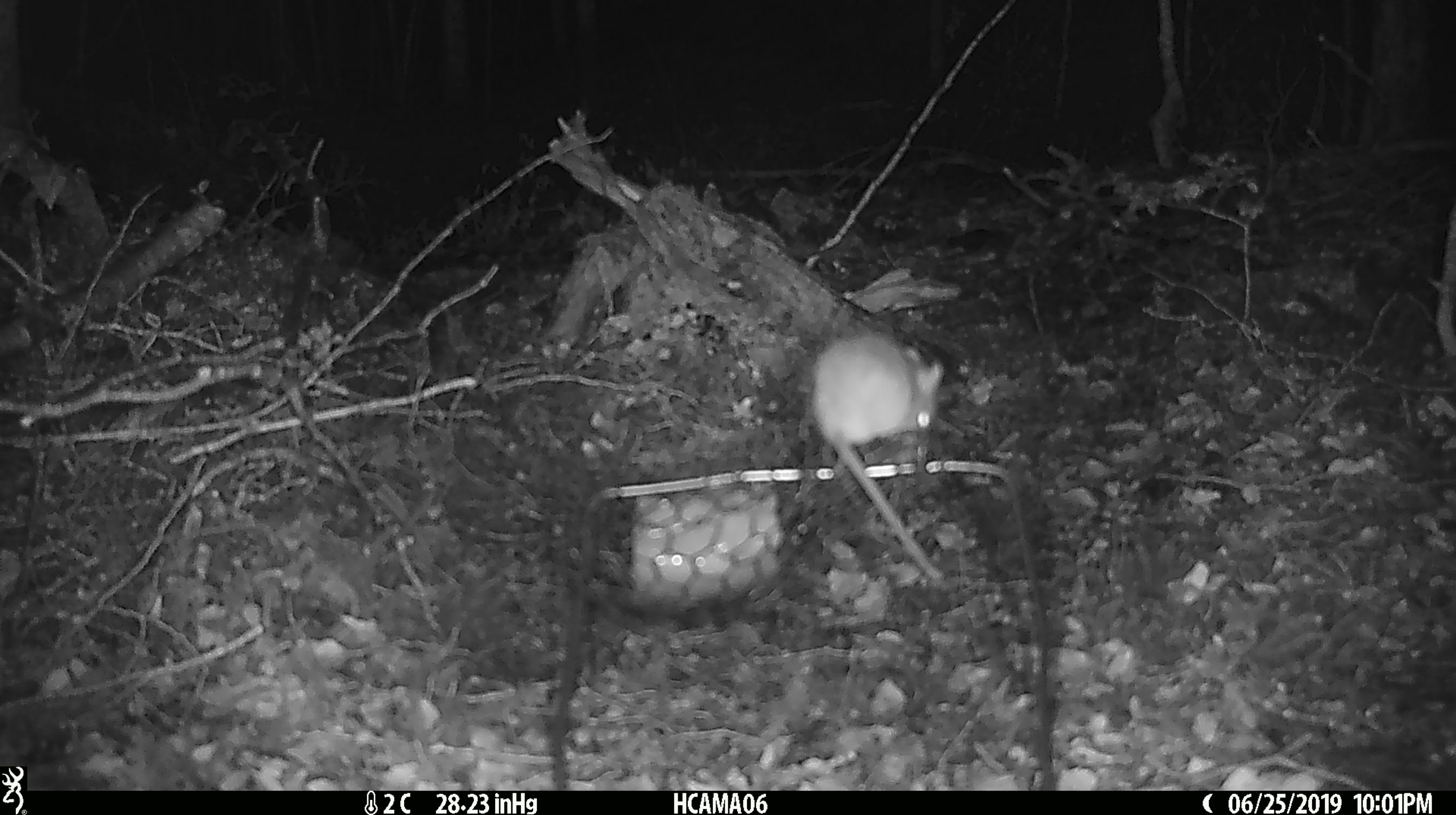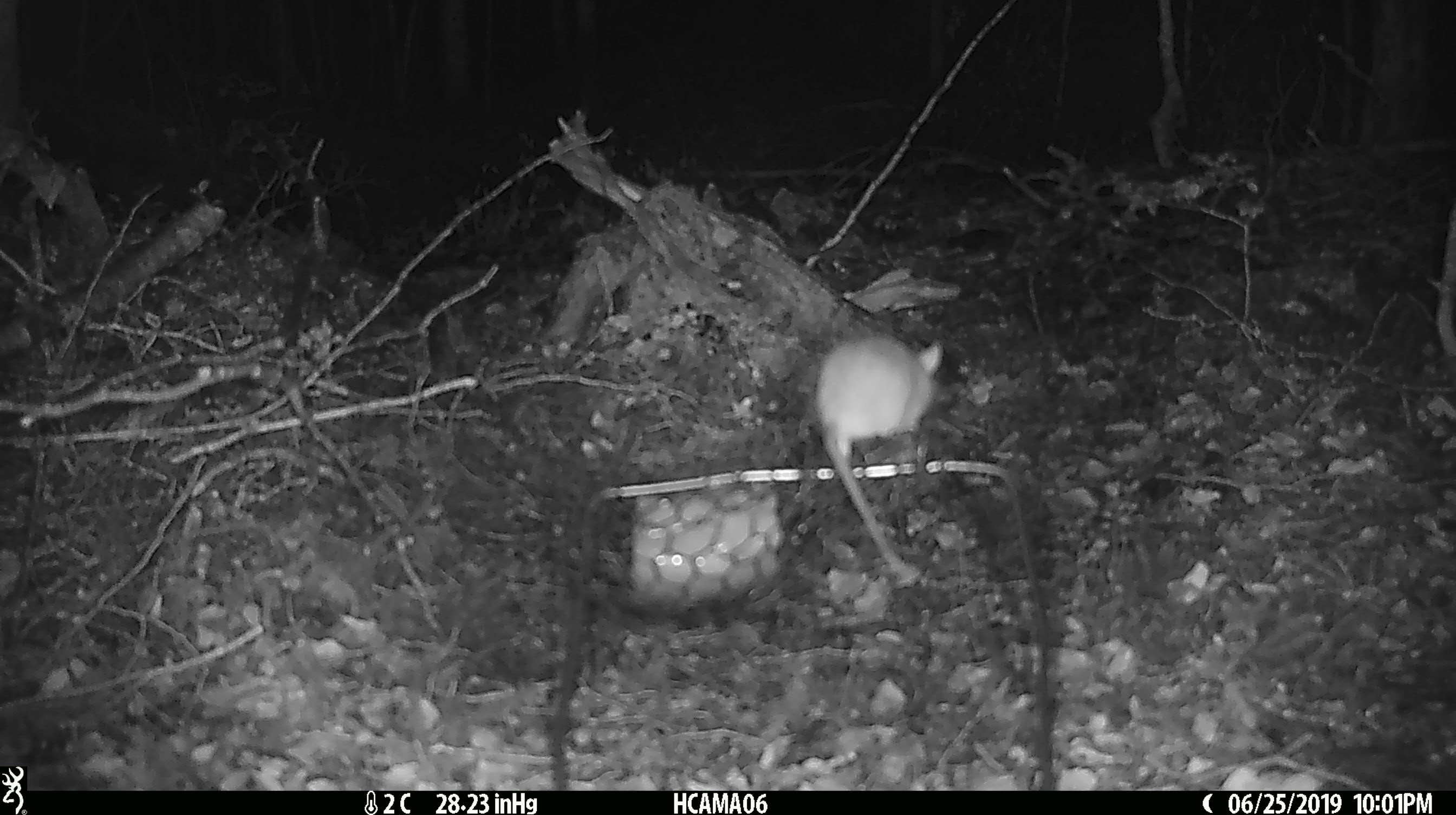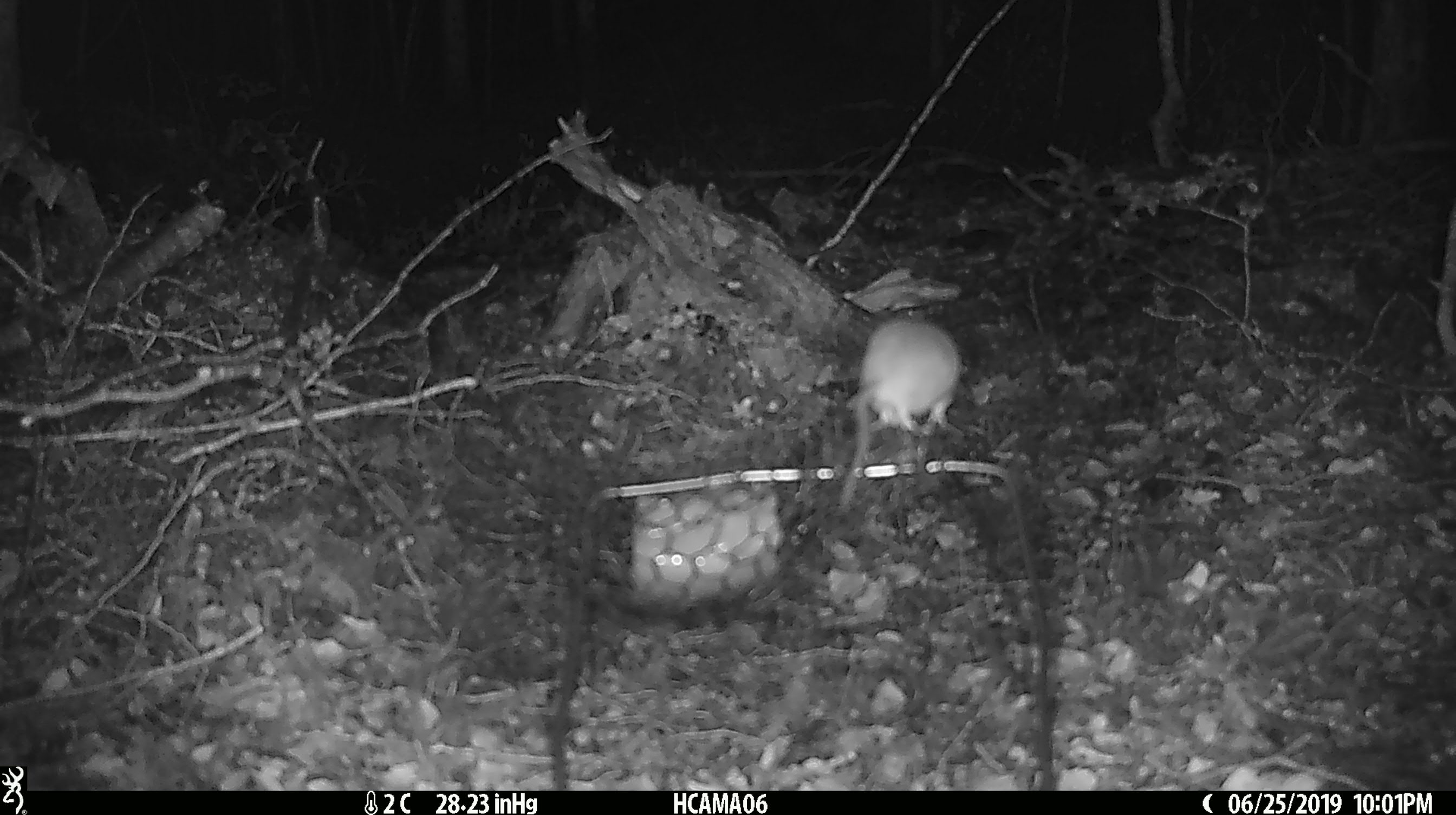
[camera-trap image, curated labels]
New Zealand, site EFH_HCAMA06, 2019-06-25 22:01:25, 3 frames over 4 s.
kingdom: Animalia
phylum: Chordata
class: Mammalia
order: Rodentia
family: Muridae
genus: Mus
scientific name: Mus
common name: mouse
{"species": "mouse (Mus)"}